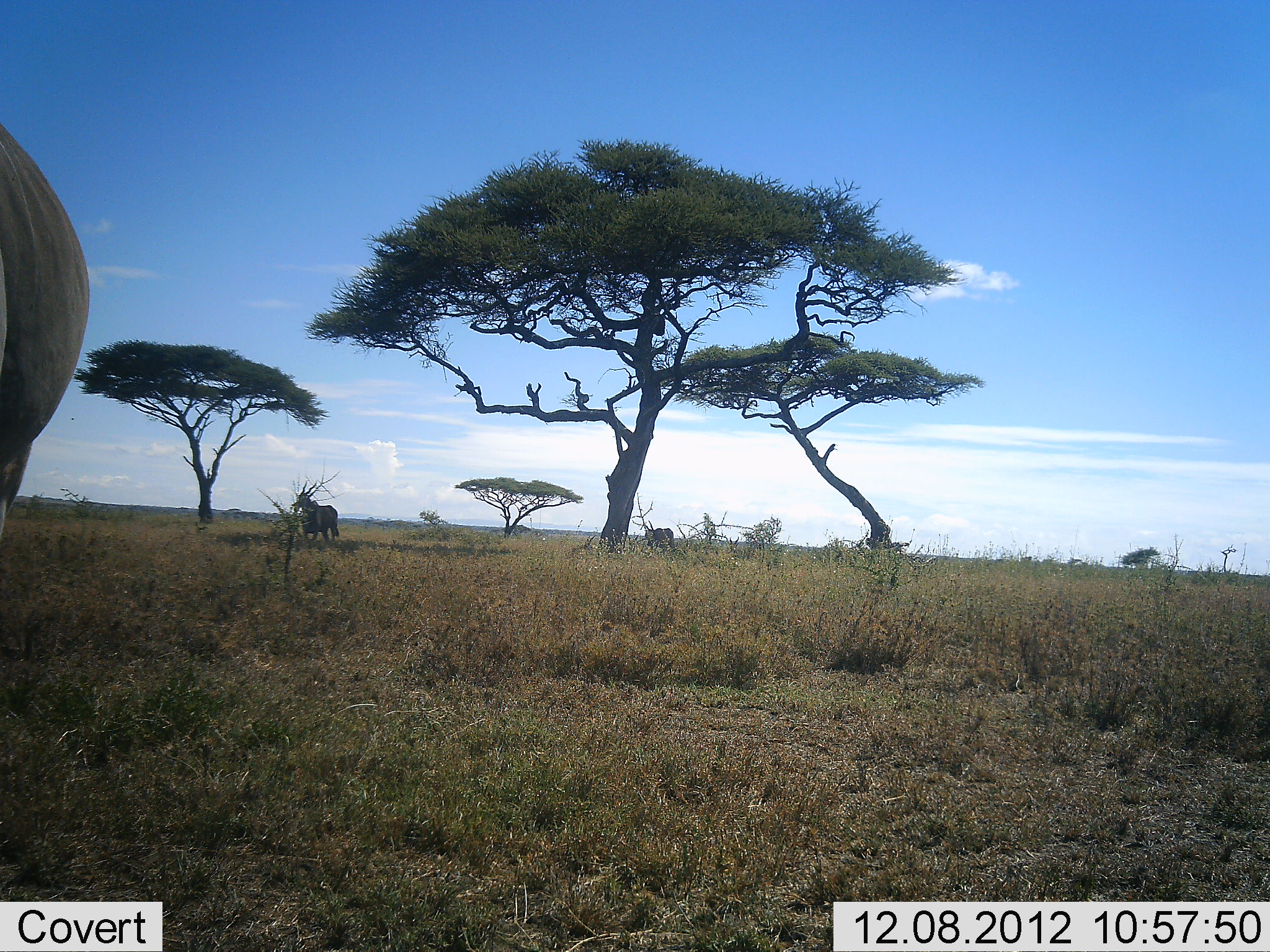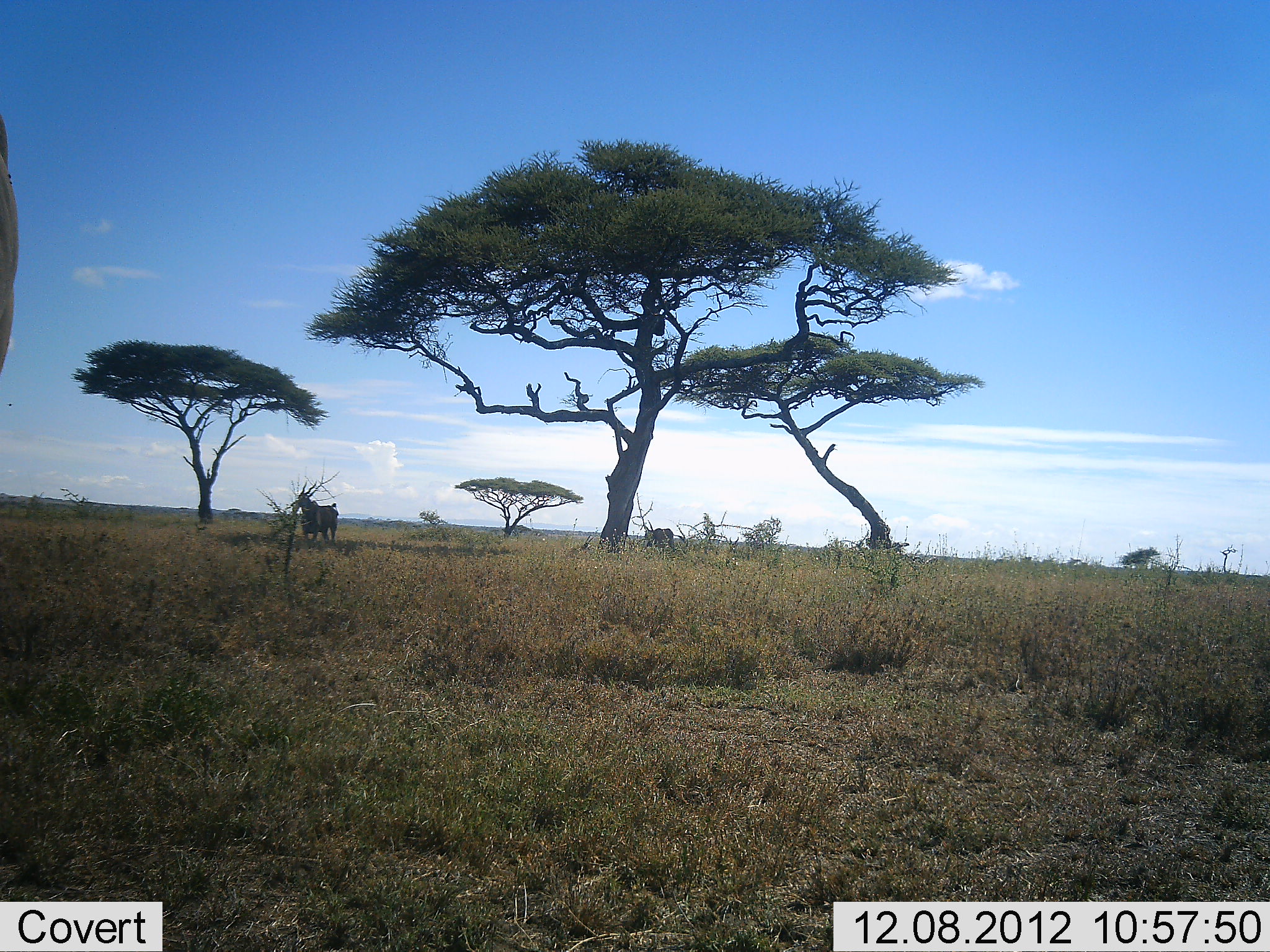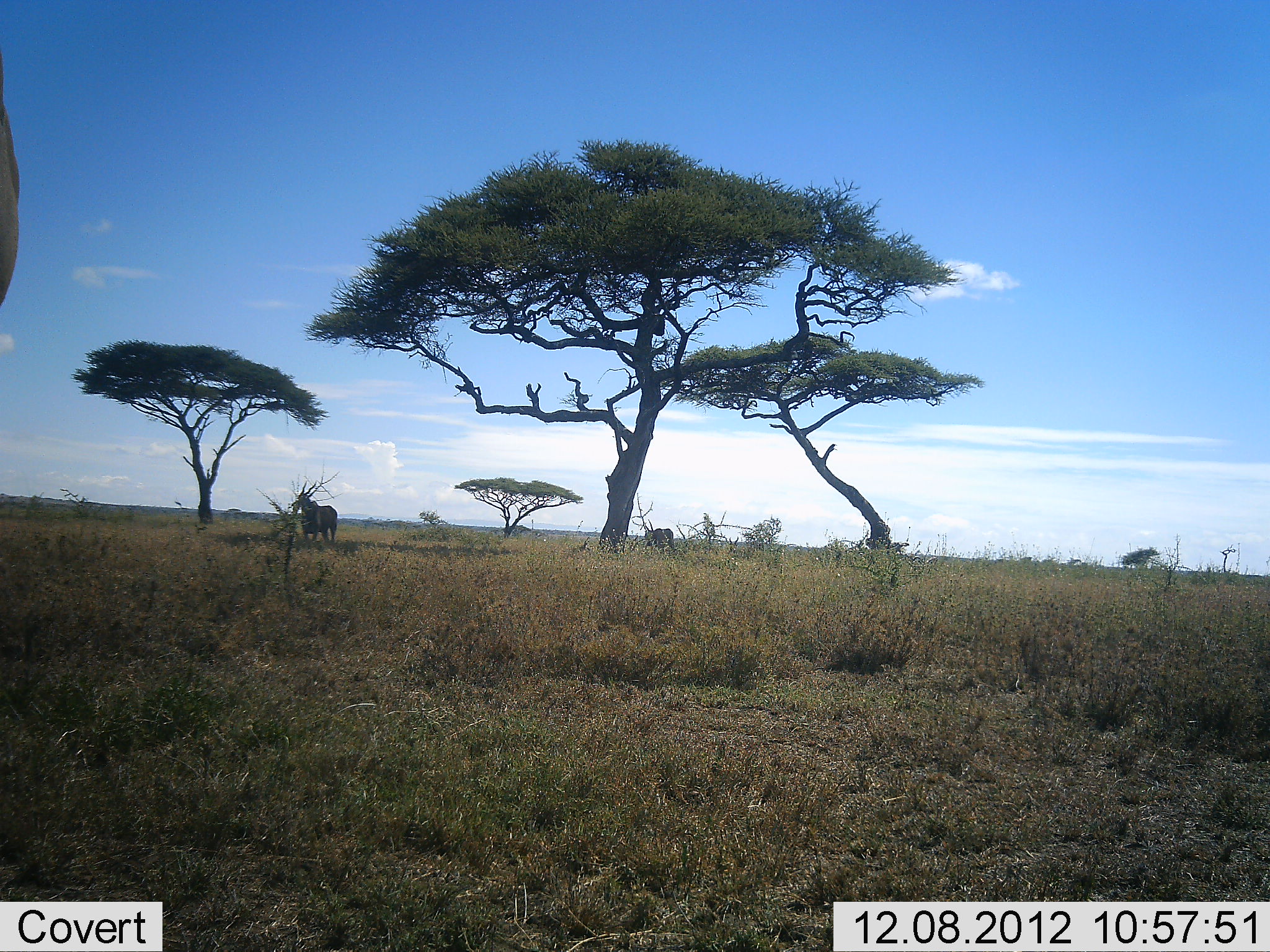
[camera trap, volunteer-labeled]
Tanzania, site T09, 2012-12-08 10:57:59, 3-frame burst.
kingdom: Animalia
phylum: Chordata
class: Mammalia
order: Artiodactyla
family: Bovidae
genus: Tragelaphus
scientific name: Tragelaphus oryx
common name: eland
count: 3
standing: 80%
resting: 0%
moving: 0%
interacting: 0%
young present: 0%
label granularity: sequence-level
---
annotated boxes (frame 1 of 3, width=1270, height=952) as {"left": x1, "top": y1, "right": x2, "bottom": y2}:
animal: {"left": 0, "top": 121, "right": 91, "bottom": 553}; {"left": 297, "top": 493, "right": 340, "bottom": 545}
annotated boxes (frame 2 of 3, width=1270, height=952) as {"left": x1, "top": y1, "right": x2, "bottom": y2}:
animal: {"left": 0, "top": 114, "right": 16, "bottom": 382}; {"left": 299, "top": 495, "right": 339, "bottom": 546}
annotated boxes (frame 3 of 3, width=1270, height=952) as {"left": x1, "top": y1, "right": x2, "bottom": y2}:
animal: {"left": 0, "top": 55, "right": 19, "bottom": 306}; {"left": 300, "top": 497, "right": 338, "bottom": 544}